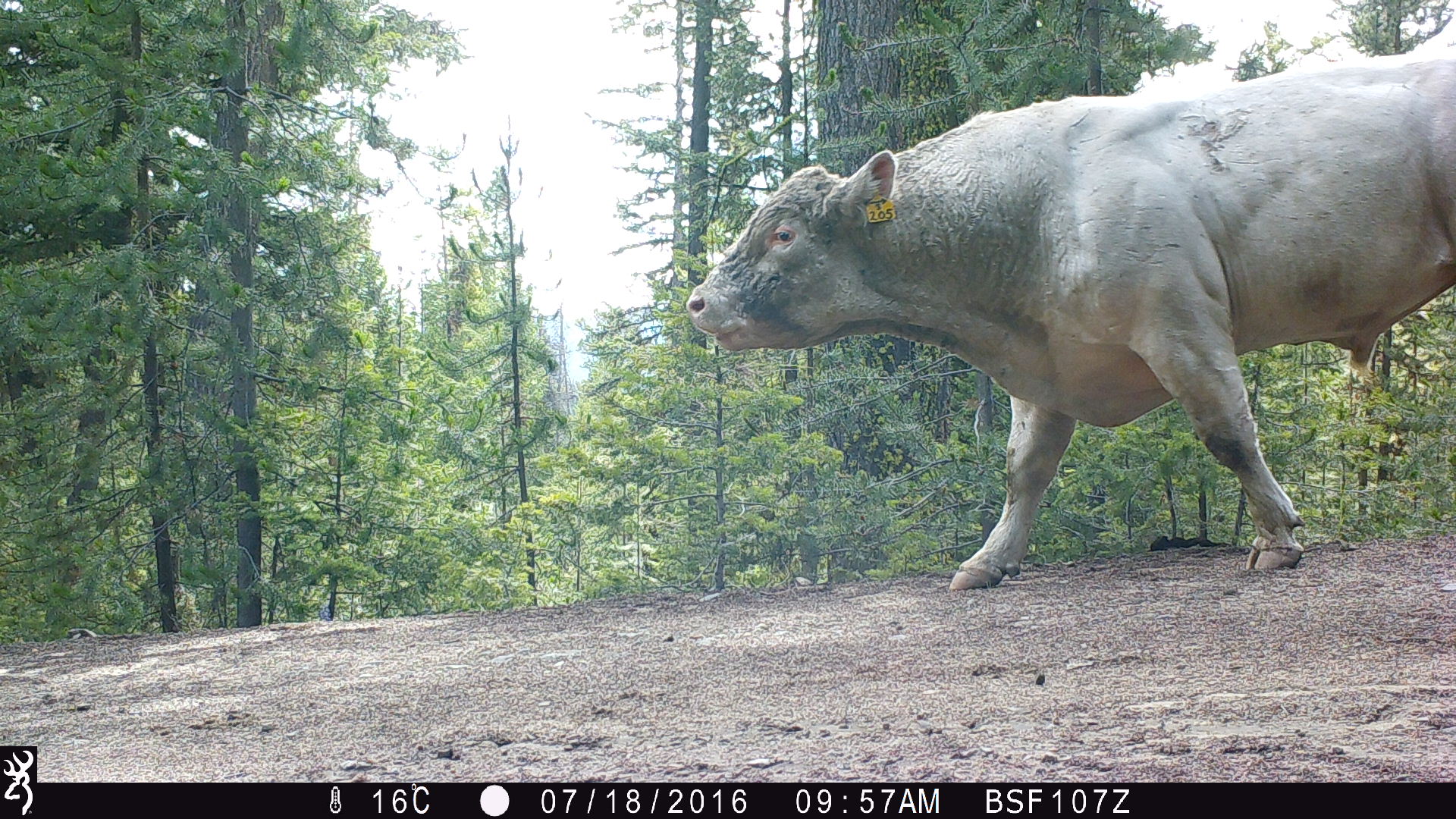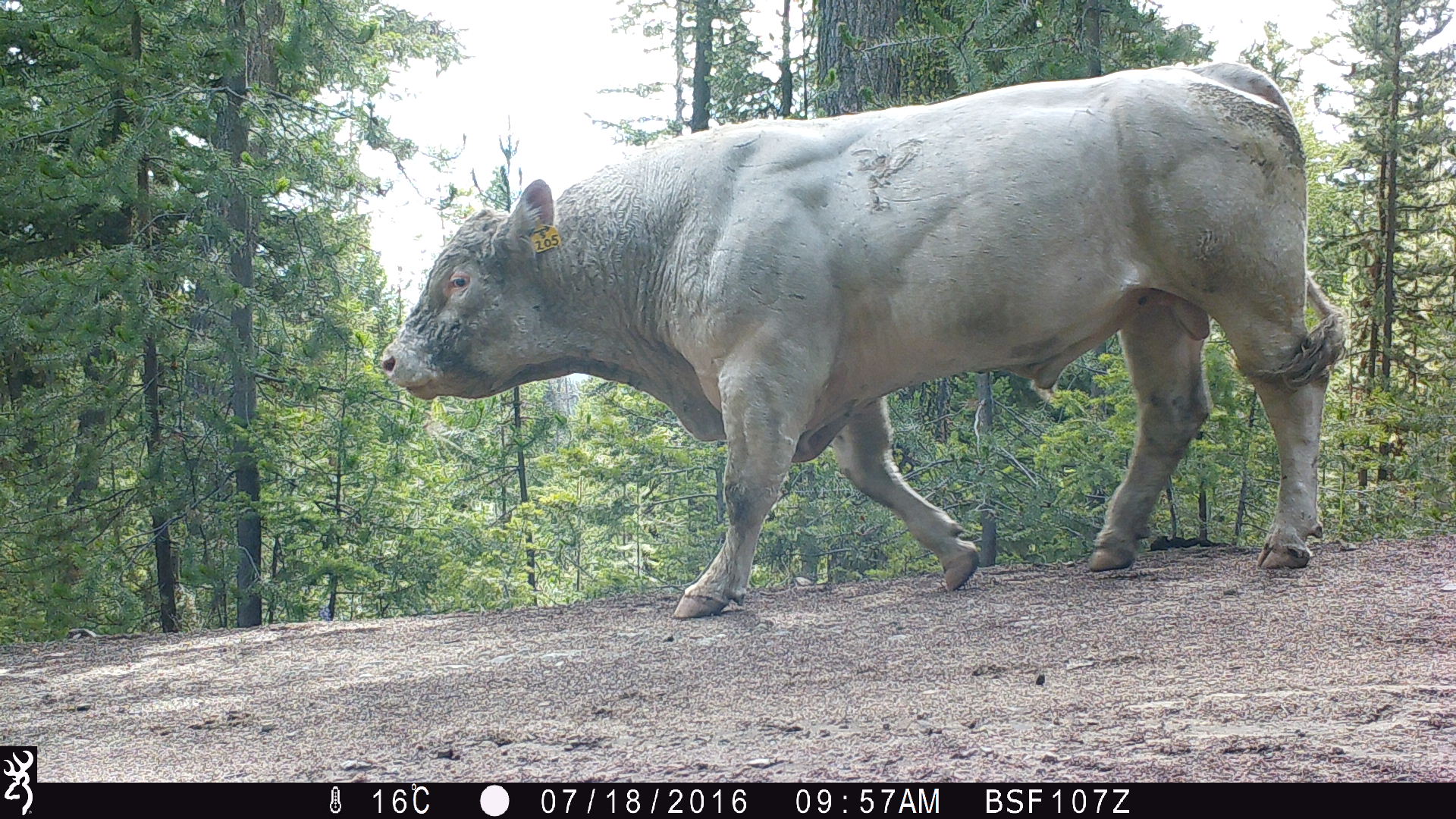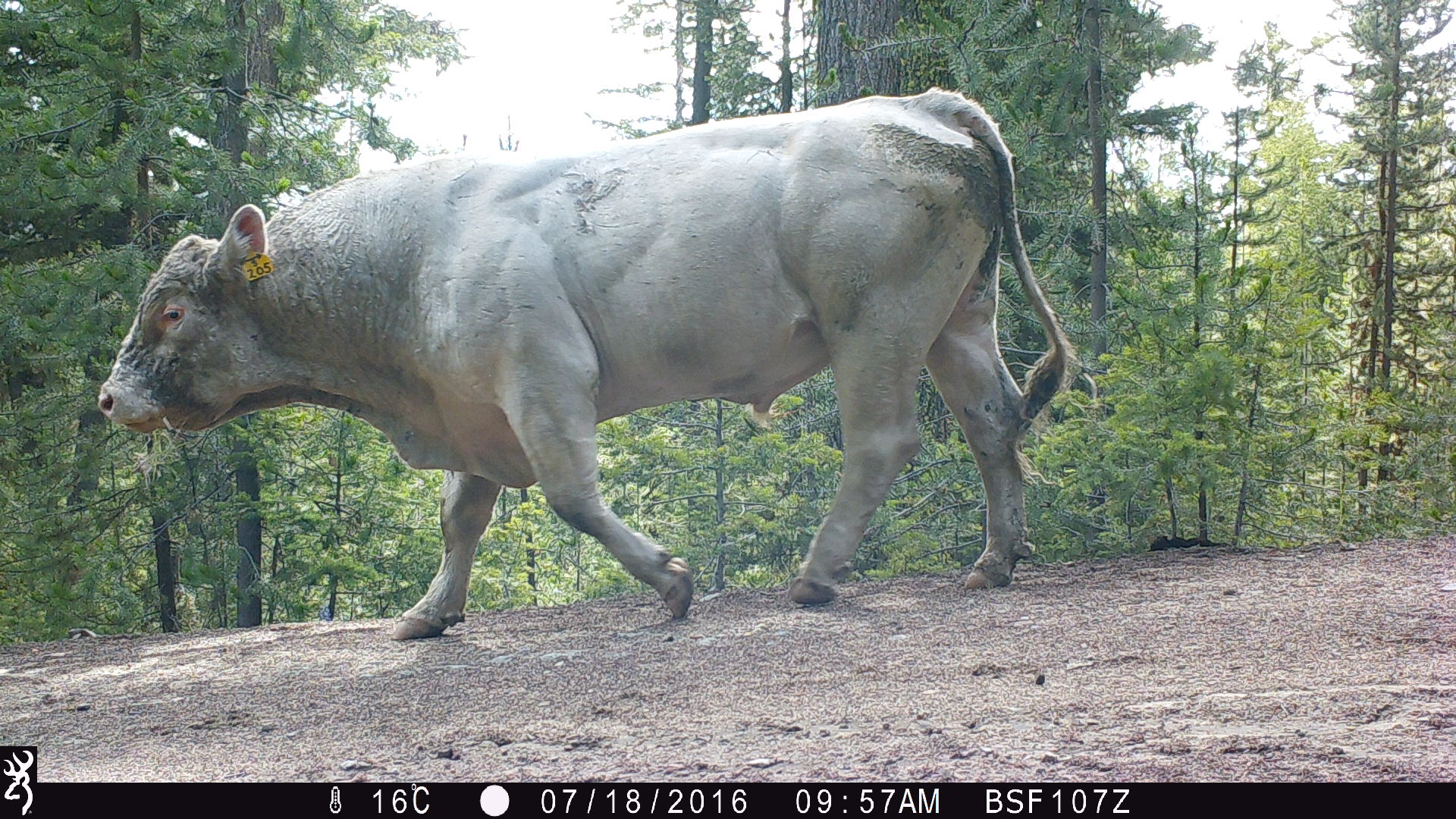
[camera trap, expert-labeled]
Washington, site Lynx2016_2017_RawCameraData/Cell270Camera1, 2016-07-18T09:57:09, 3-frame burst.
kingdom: Animalia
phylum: Chordata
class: Mammalia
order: Artiodactyla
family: Bovidae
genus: Bos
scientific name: Bos taurus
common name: domestic cattle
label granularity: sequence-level